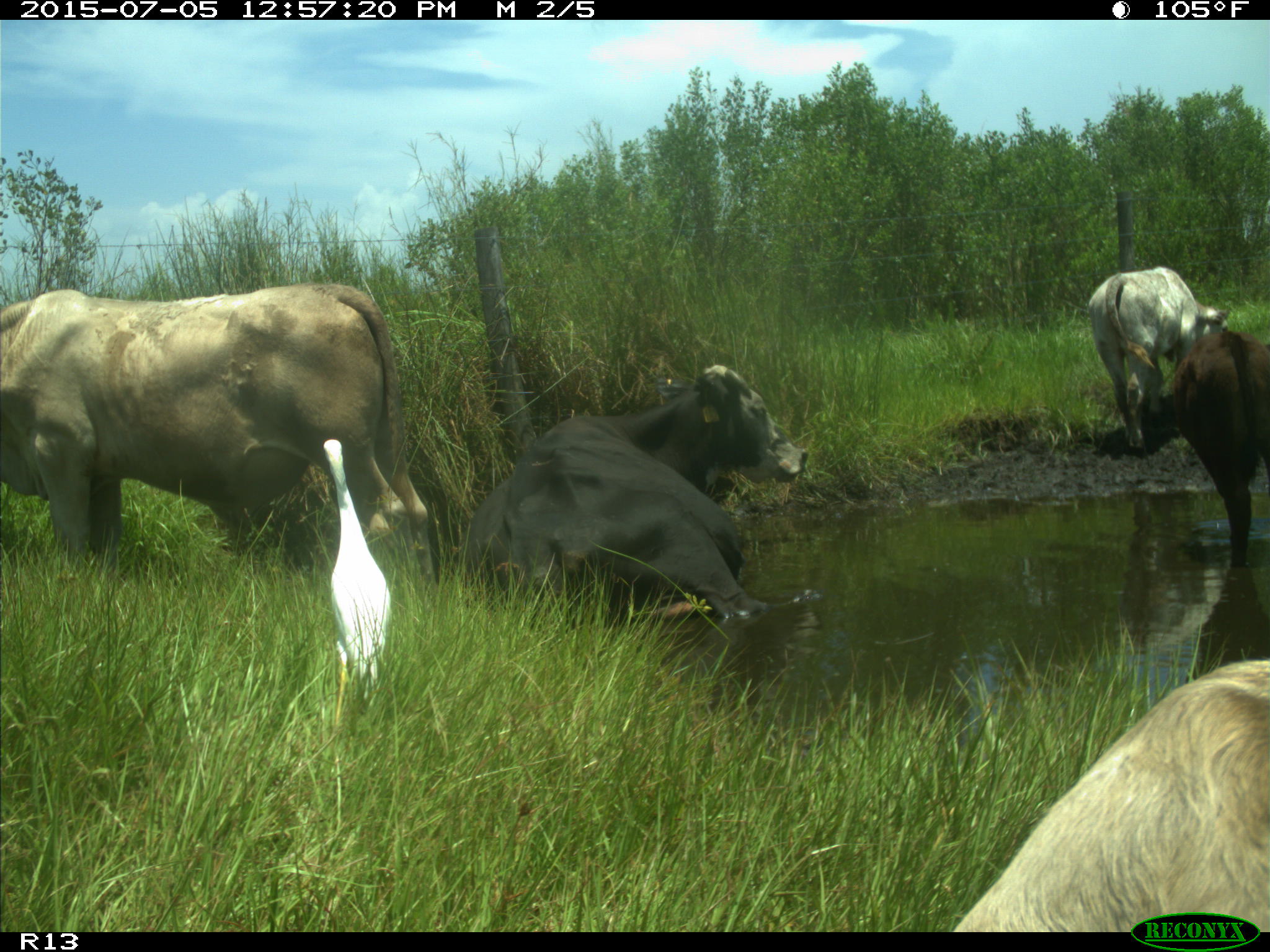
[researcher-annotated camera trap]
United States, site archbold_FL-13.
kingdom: Animalia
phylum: Chordata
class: Mammalia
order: Artiodactyla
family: Bovidae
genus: Bos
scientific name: Bos taurus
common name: domestic cow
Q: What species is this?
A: Bos taurus (domestic cow).